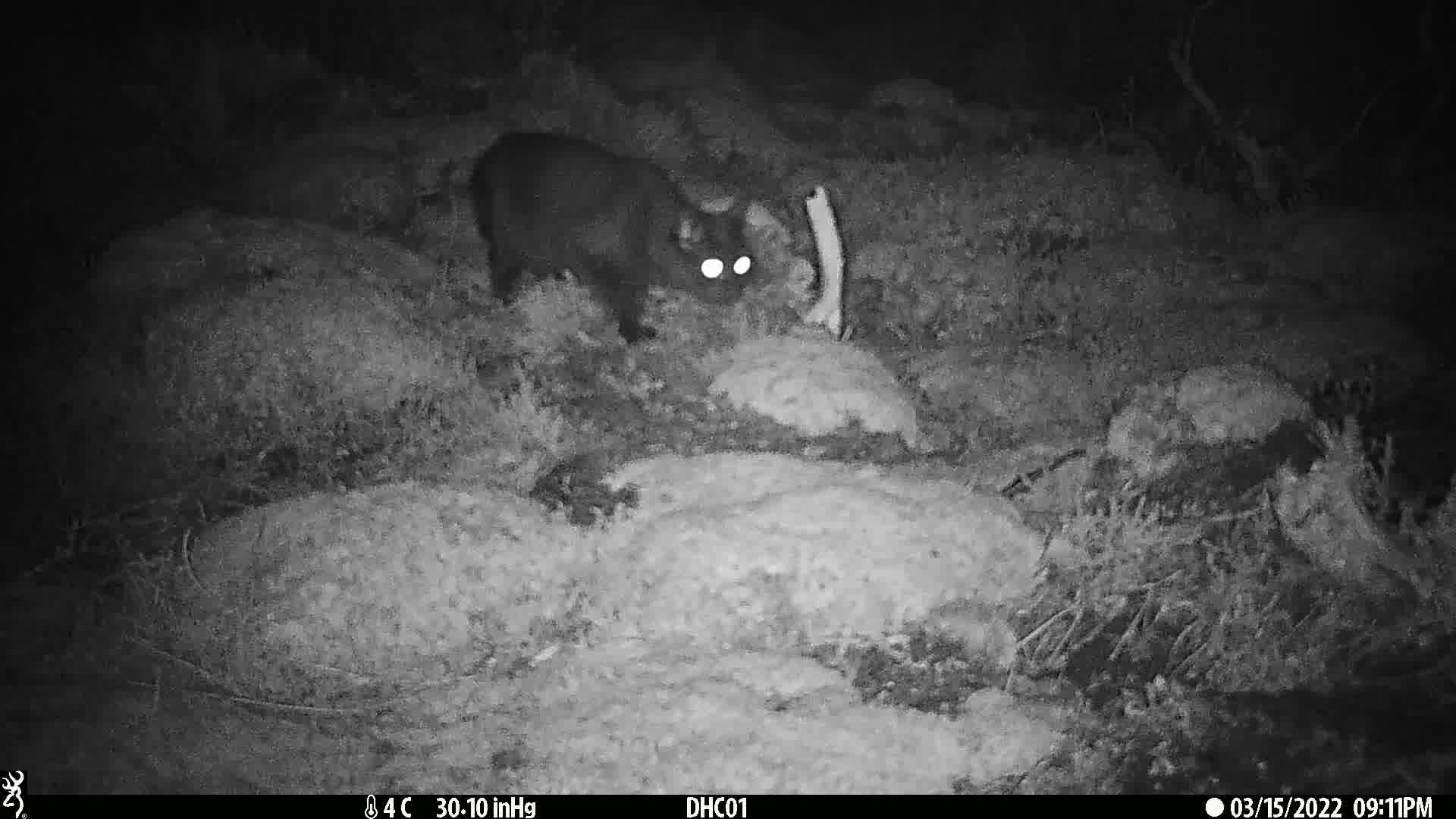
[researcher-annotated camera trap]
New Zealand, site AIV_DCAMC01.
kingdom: Animalia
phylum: Chordata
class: Mammalia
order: Carnivora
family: Felidae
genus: Felis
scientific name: Felis catus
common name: domestic cat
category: cat